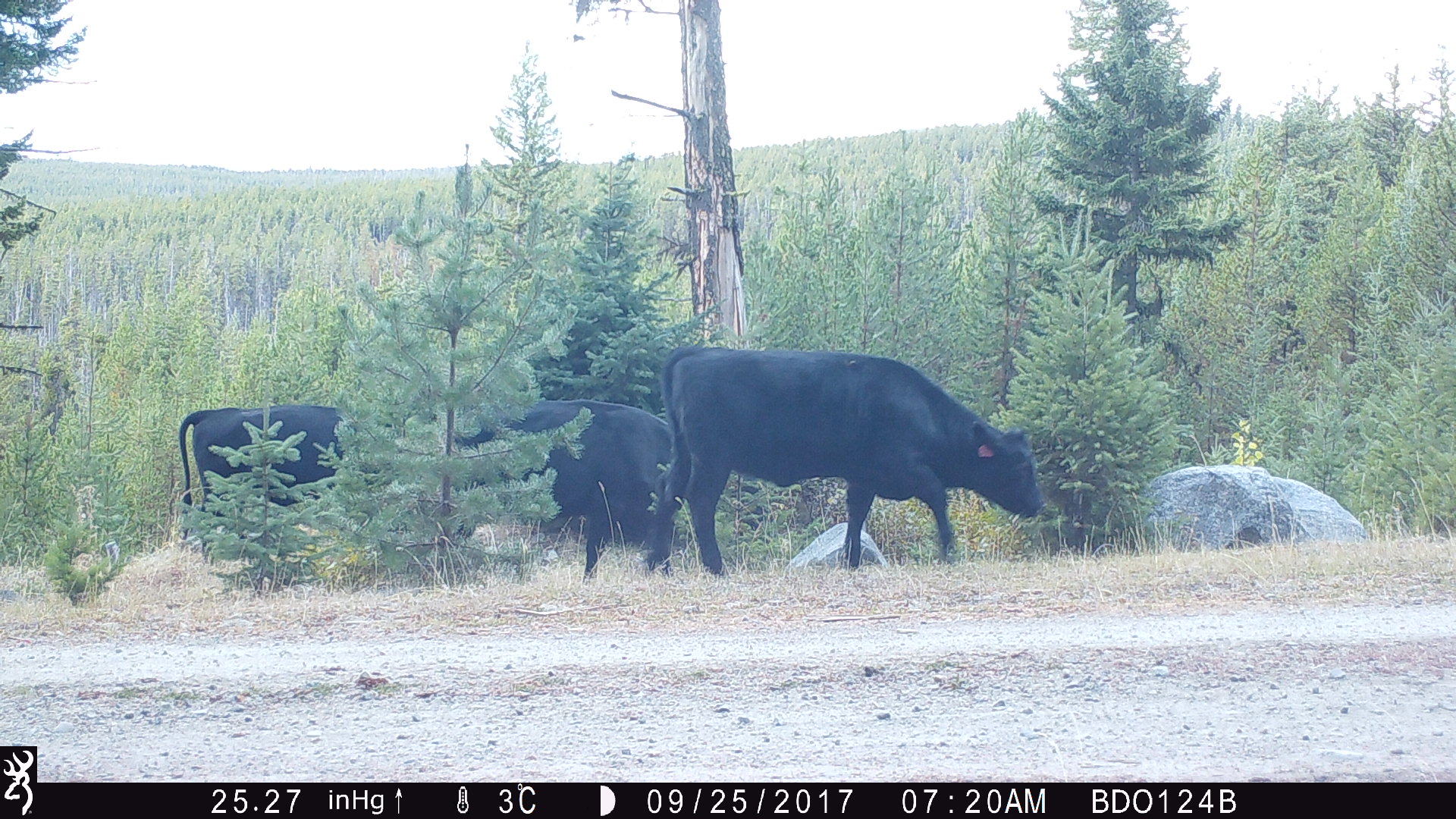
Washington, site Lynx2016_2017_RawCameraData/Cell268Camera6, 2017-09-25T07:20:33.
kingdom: Animalia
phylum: Chordata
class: Mammalia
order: Artiodactyla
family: Bovidae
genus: Bos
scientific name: Bos taurus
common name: domestic cattle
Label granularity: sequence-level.